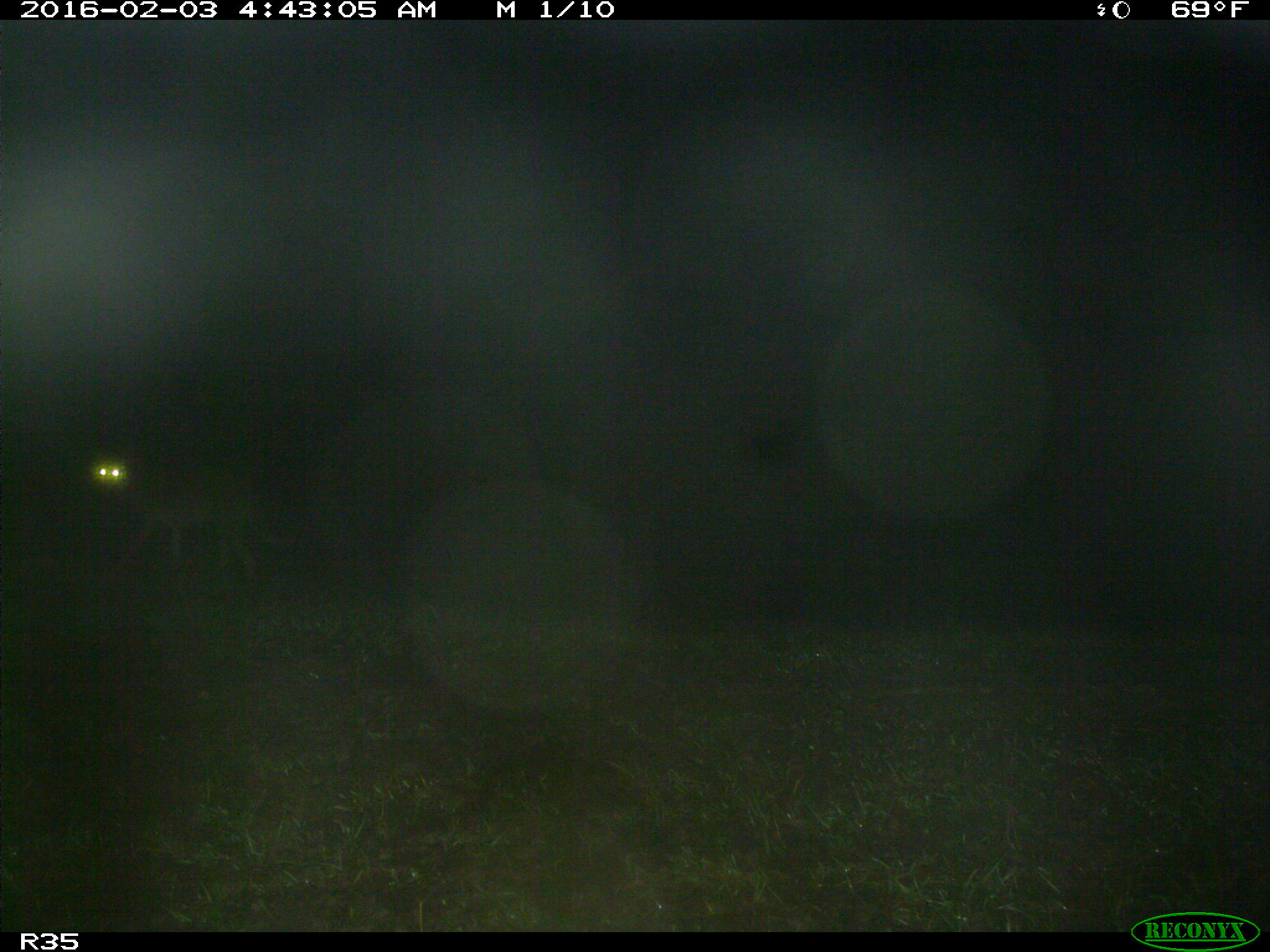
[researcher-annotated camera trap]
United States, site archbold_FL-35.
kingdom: Animalia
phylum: Chordata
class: Mammalia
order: Carnivora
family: Canidae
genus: Canis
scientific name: Canis latrans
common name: coyote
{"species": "Canis latrans (coyote)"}